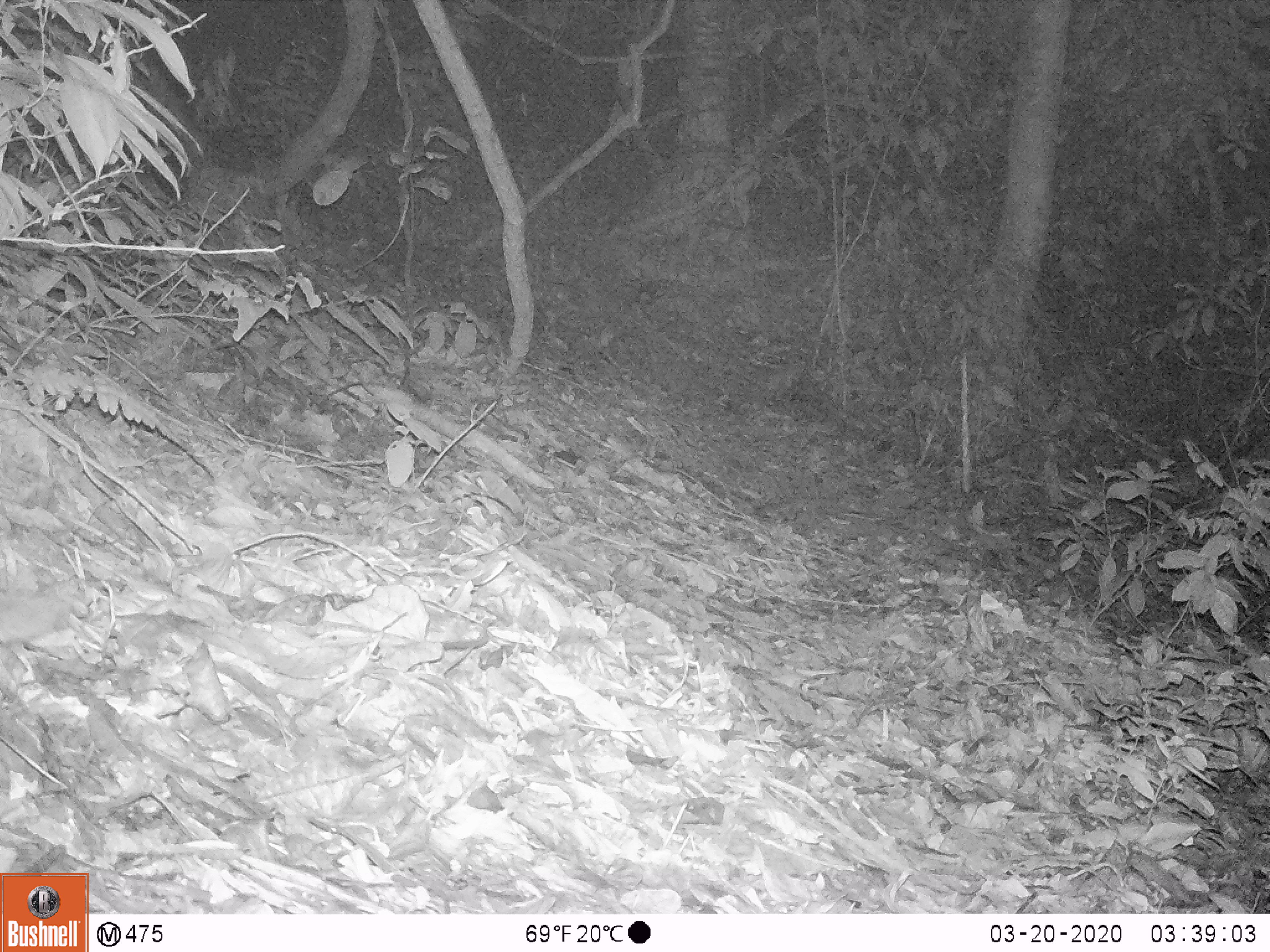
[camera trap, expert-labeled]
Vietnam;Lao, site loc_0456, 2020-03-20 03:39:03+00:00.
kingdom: Animalia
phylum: Chordata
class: Mammalia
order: Carnivora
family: Mustelidae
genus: Melogale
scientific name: Melogale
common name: ferret badger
Ferret badger (Melogale). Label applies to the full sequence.